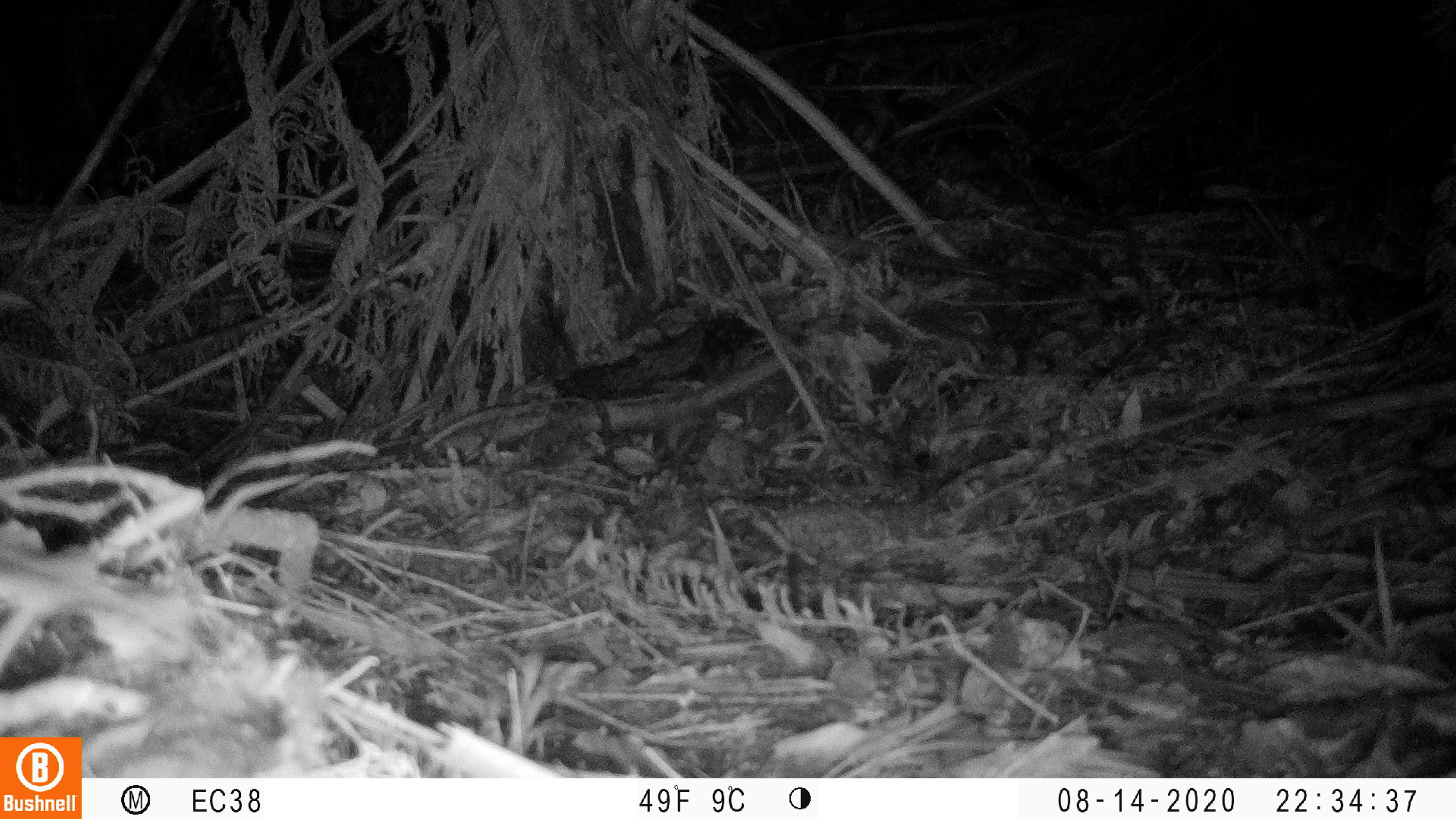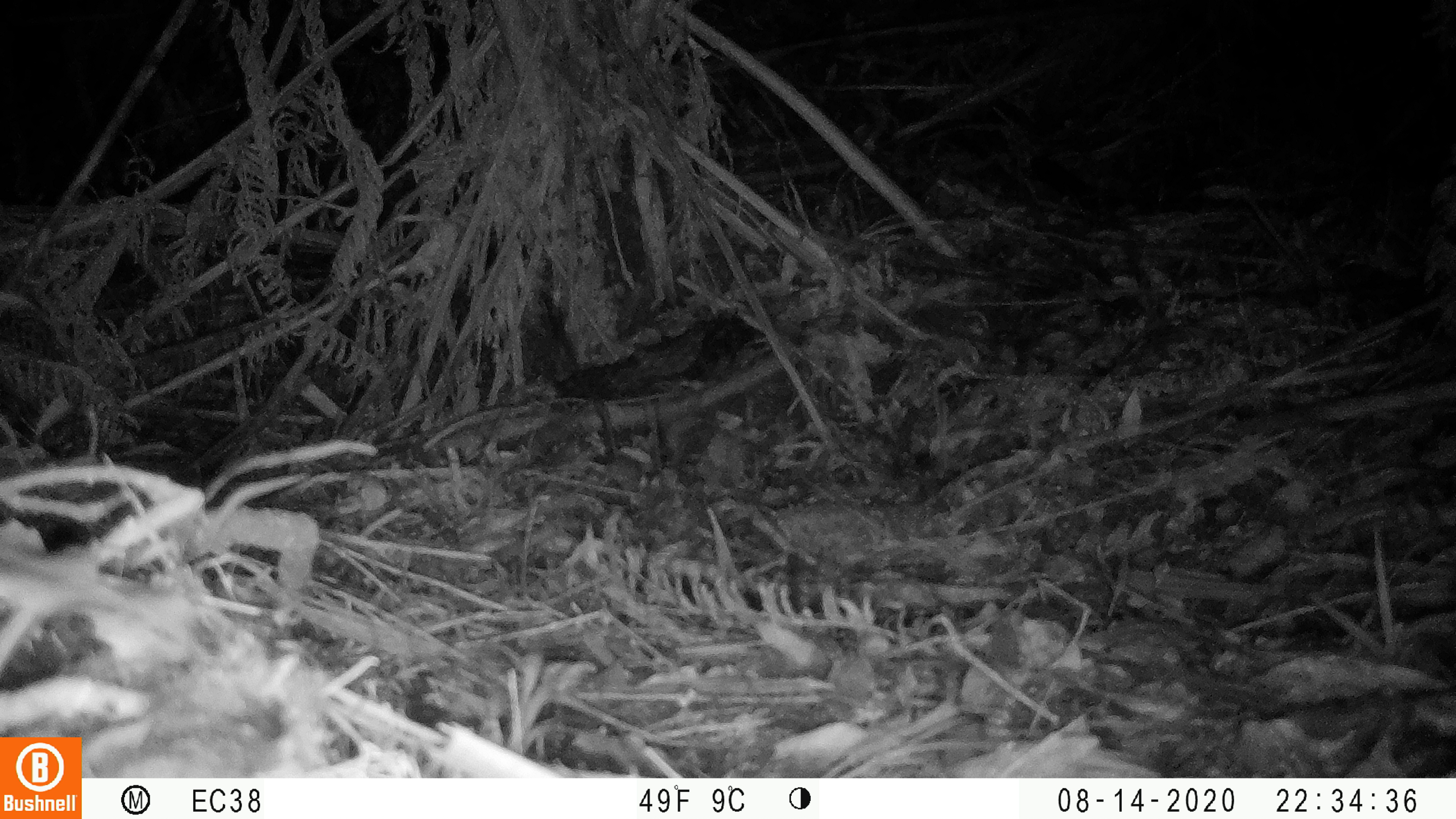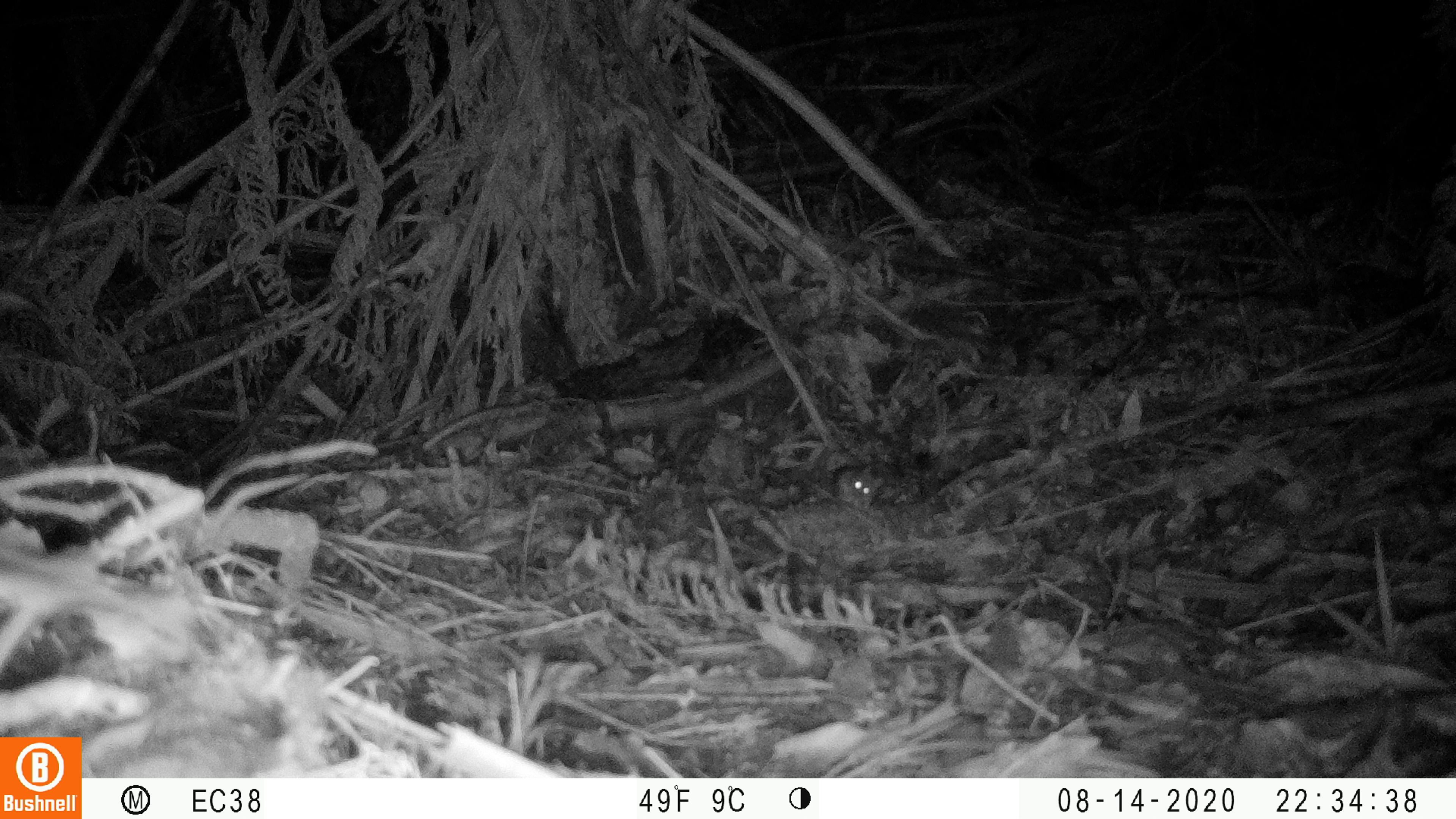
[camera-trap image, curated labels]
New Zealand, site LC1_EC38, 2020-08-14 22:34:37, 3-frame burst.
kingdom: Animalia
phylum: Chordata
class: Mammalia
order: Rodentia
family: Muridae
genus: Mus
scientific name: Mus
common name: mouse